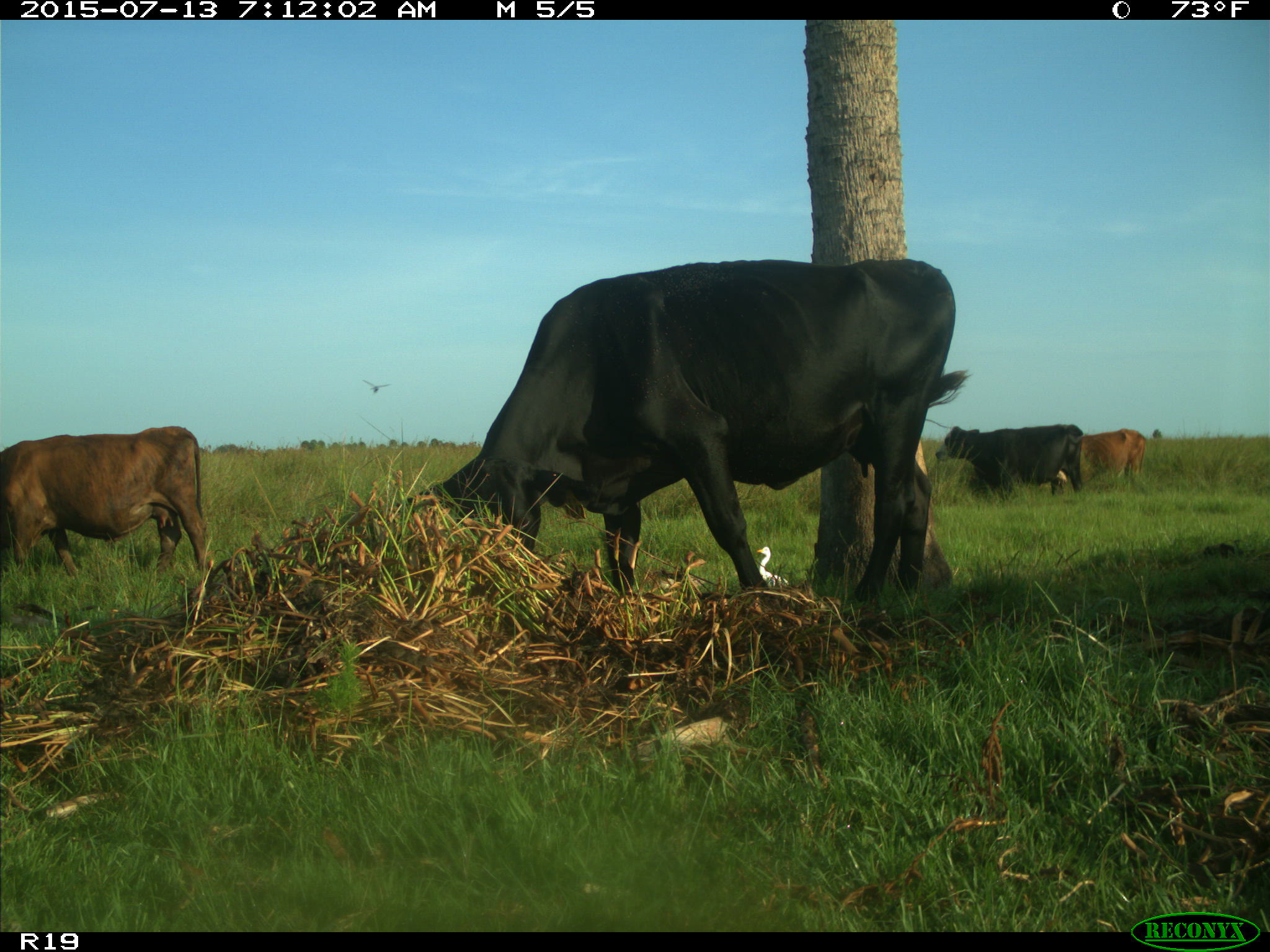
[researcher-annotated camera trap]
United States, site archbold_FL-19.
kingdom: Animalia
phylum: Chordata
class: Mammalia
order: Artiodactyla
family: Bovidae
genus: Bos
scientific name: Bos taurus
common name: domestic cow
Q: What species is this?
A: Bos taurus (domestic cow).